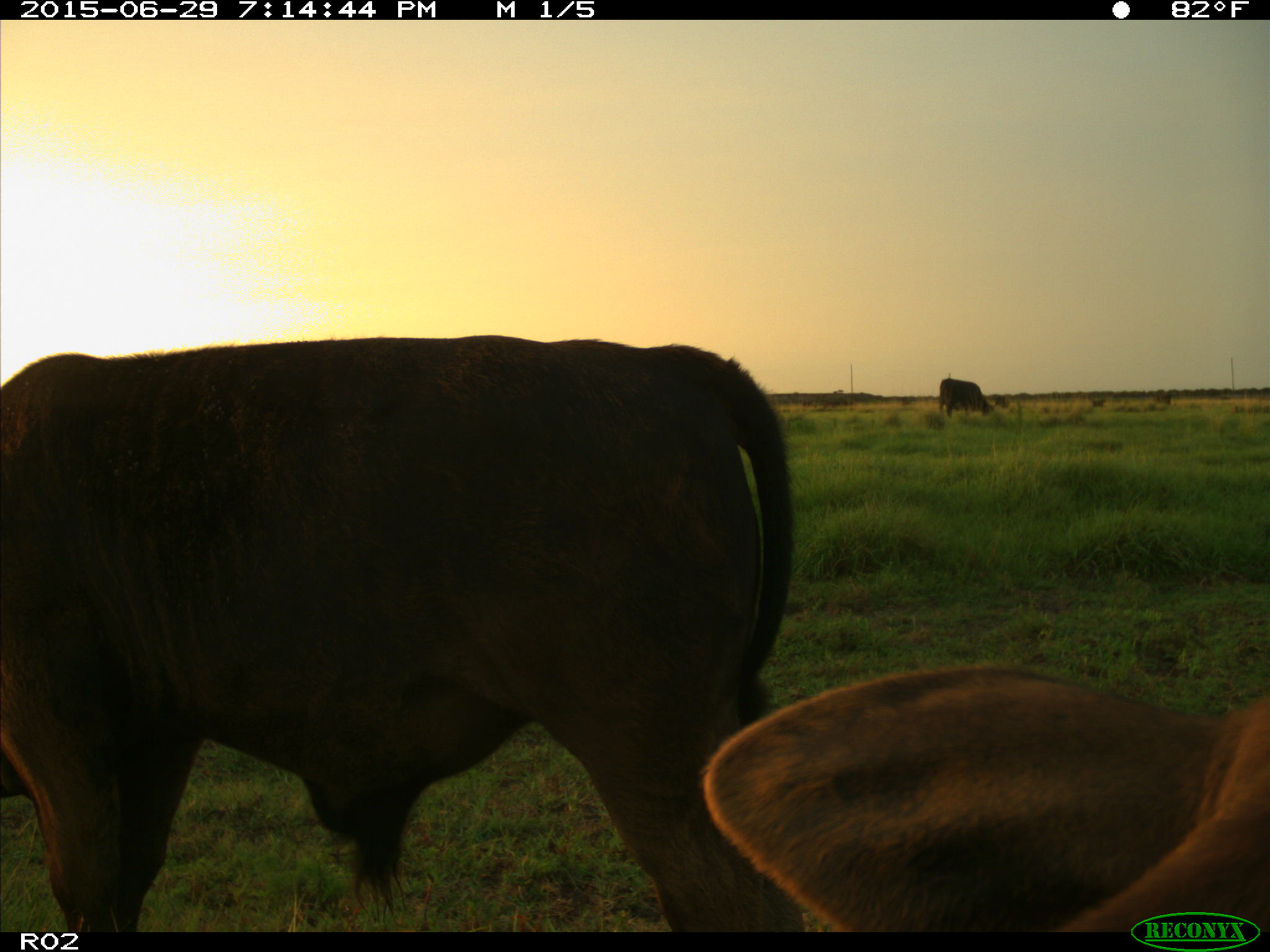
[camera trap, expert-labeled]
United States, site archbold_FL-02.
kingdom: Animalia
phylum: Chordata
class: Mammalia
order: Artiodactyla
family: Bovidae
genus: Bos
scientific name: Bos taurus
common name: domestic cow